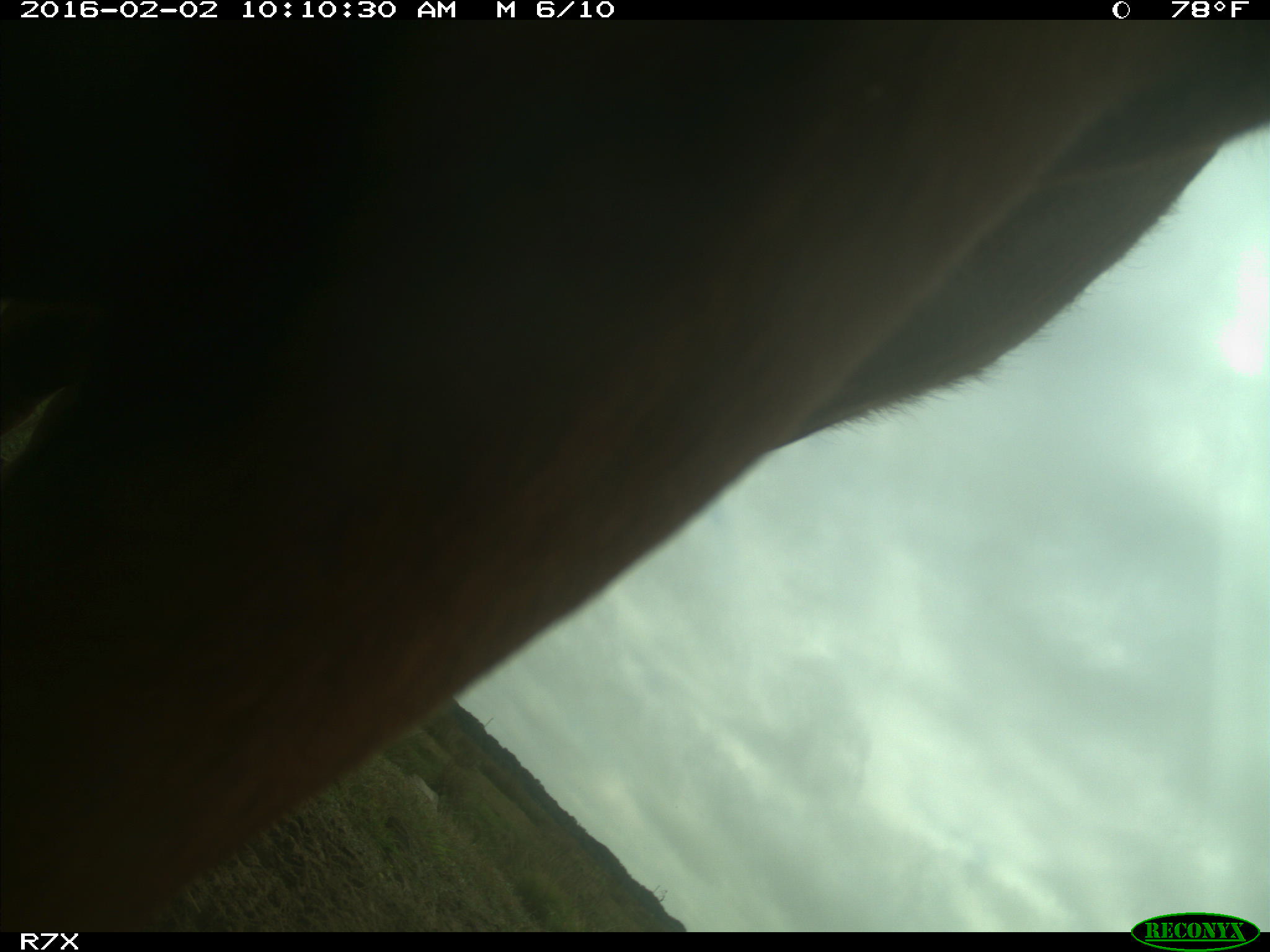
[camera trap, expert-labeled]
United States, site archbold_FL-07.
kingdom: Animalia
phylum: Chordata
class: Mammalia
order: Artiodactyla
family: Bovidae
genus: Bos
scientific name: Bos taurus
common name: domestic cow